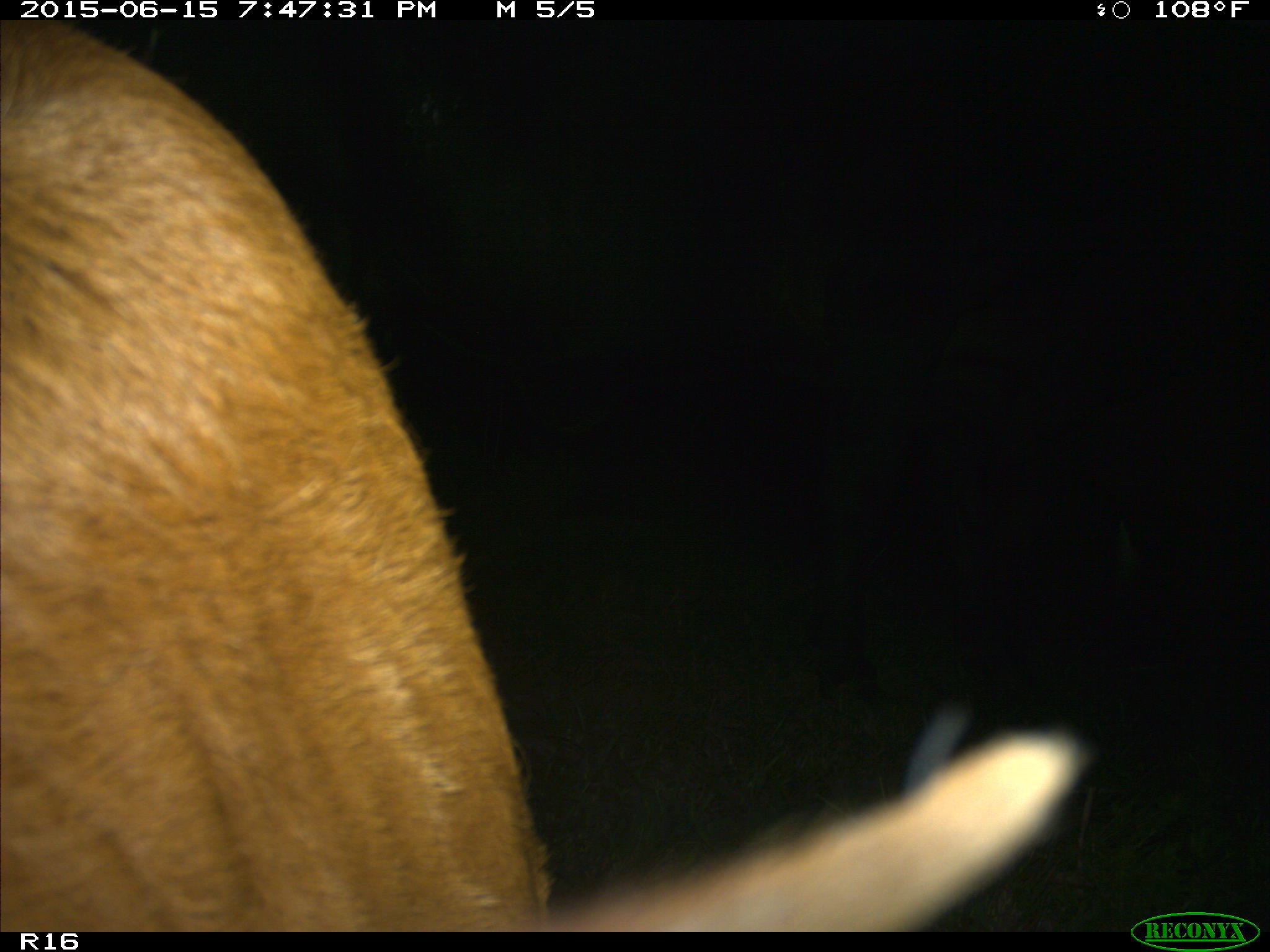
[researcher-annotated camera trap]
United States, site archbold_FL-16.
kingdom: Animalia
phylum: Chordata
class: Mammalia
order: Artiodactyla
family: Bovidae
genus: Bos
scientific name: Bos taurus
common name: domestic cow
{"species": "Bos taurus (domestic cow)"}